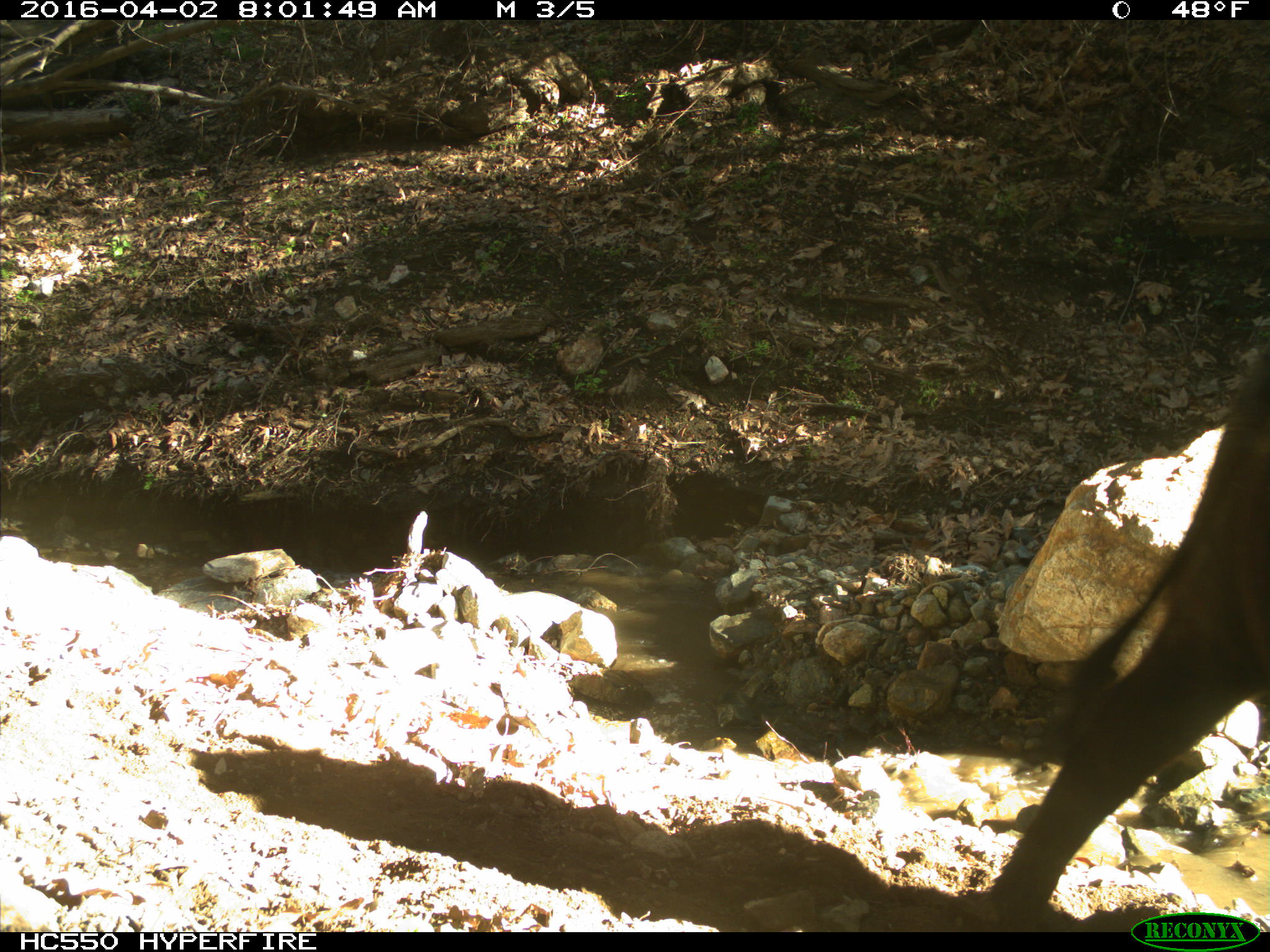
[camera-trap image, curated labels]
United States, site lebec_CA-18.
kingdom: Animalia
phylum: Chordata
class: Mammalia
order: Artiodactyla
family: Bovidae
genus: Bos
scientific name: Bos taurus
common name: domestic cow